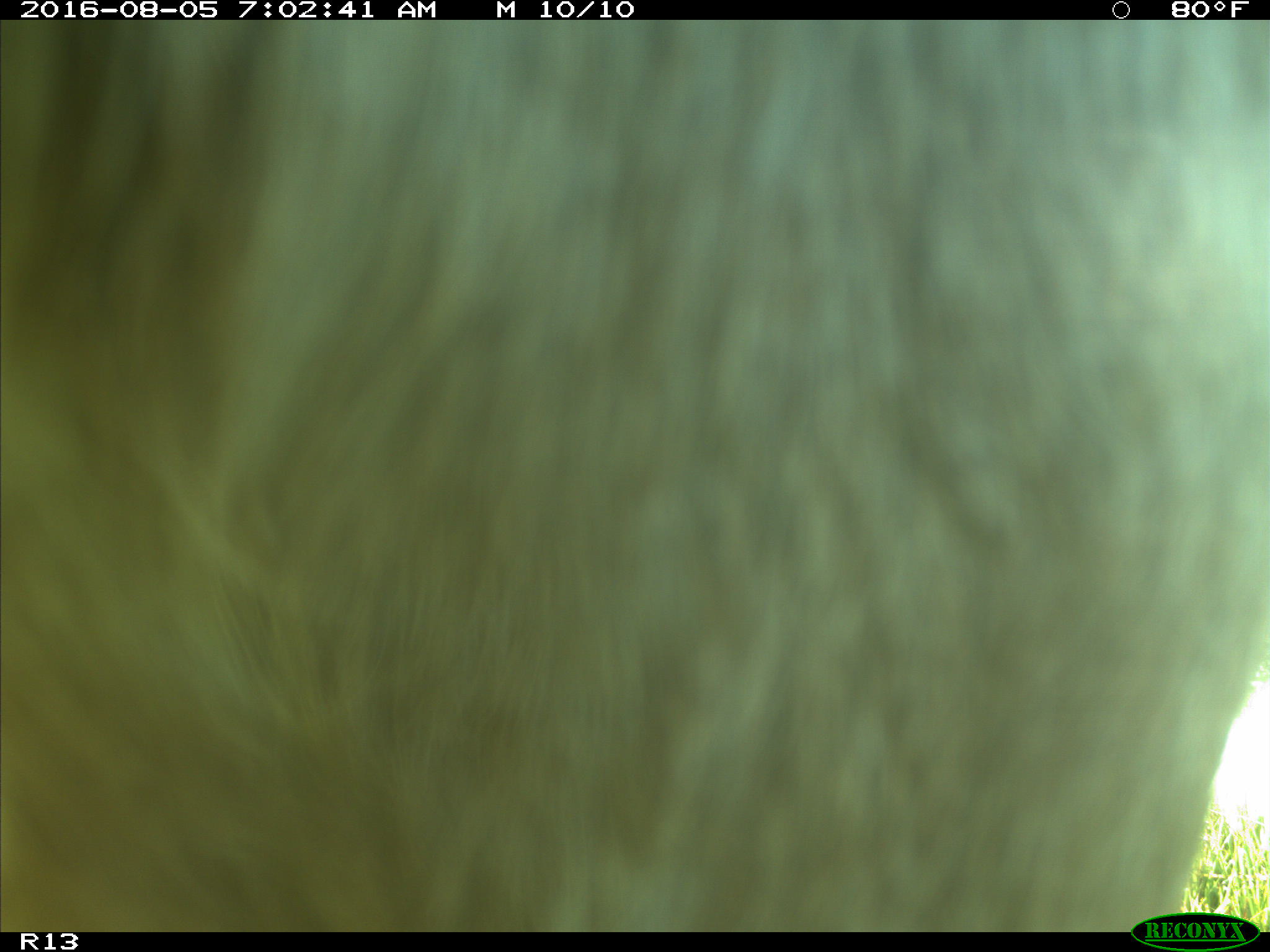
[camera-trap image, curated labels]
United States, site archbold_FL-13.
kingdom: Animalia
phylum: Chordata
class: Mammalia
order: Artiodactyla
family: Bovidae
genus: Bos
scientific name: Bos taurus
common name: domestic cow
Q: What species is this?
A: Bos taurus (domestic cow).